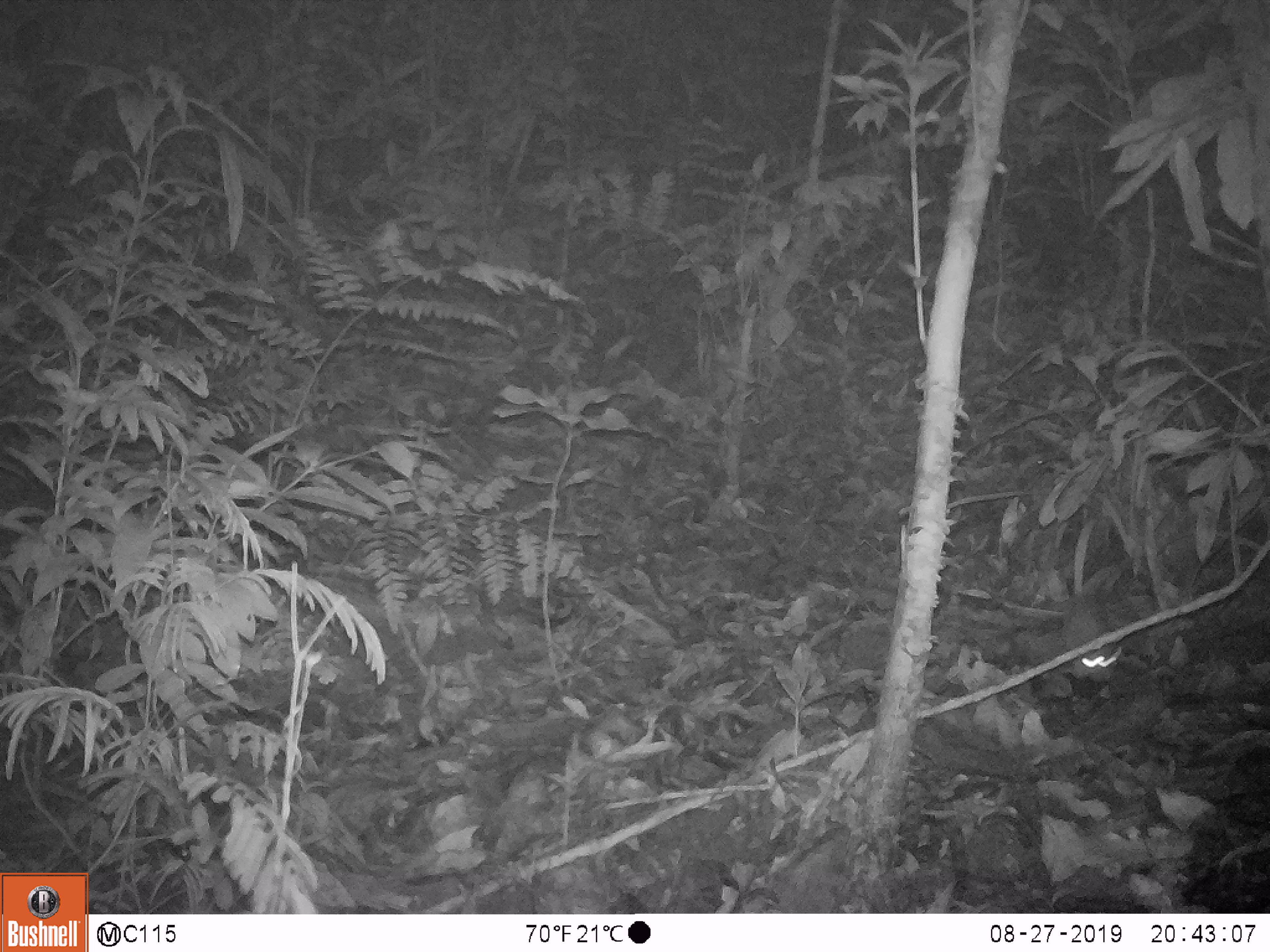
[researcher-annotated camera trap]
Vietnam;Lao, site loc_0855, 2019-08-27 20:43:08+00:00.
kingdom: Animalia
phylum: Chordata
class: Mammalia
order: Rodentia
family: Muridae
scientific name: Muridae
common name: old-world mice and rats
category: unidentified murid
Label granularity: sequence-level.